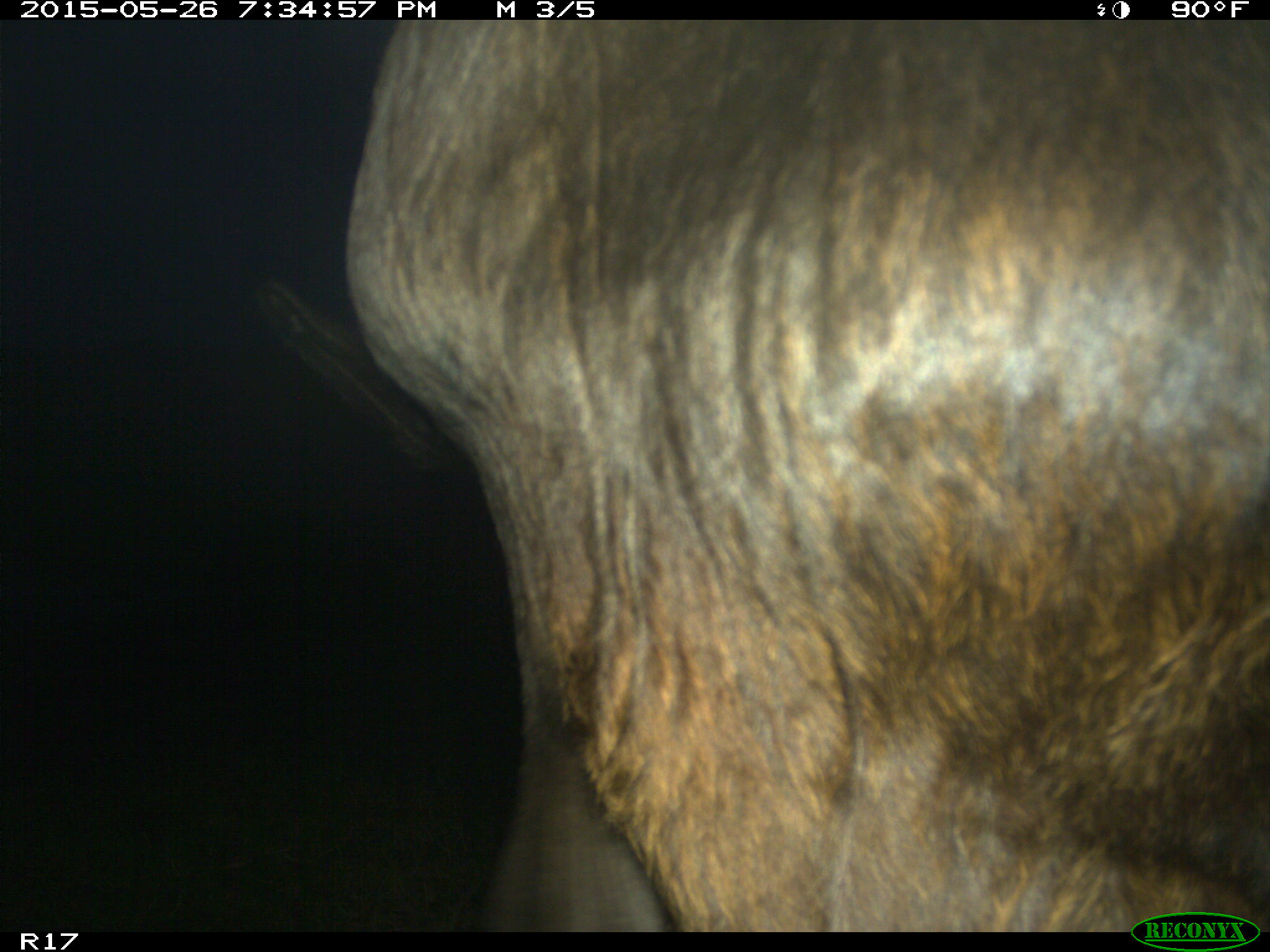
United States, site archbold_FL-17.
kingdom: Animalia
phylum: Chordata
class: Mammalia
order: Artiodactyla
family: Bovidae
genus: Bos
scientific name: Bos taurus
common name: domestic cow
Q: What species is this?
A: Bos taurus (domestic cow).